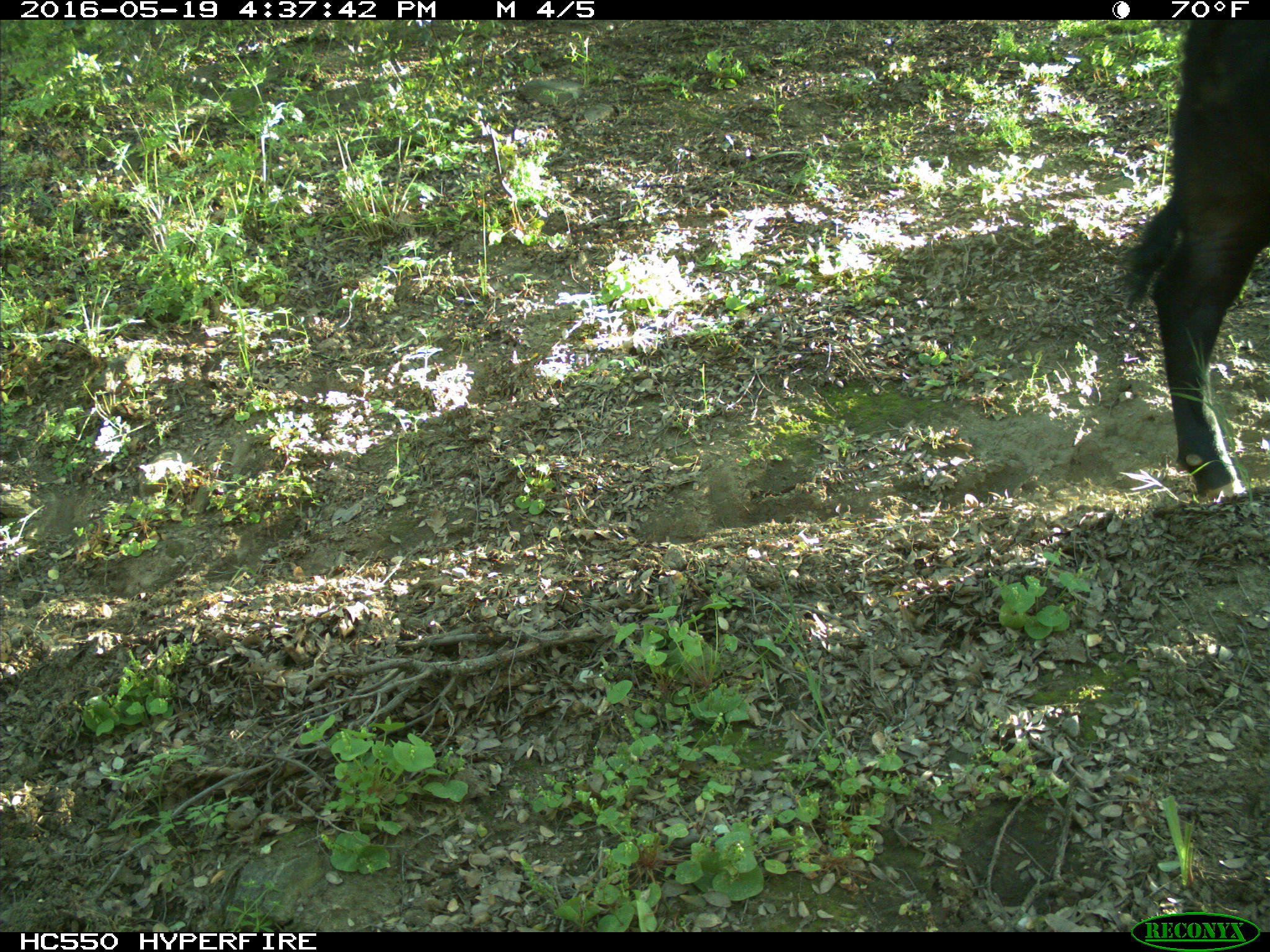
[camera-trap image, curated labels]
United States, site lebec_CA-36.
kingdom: Animalia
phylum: Chordata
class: Mammalia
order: Artiodactyla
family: Bovidae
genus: Bos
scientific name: Bos taurus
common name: domestic cow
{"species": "Bos taurus (domestic cow)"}